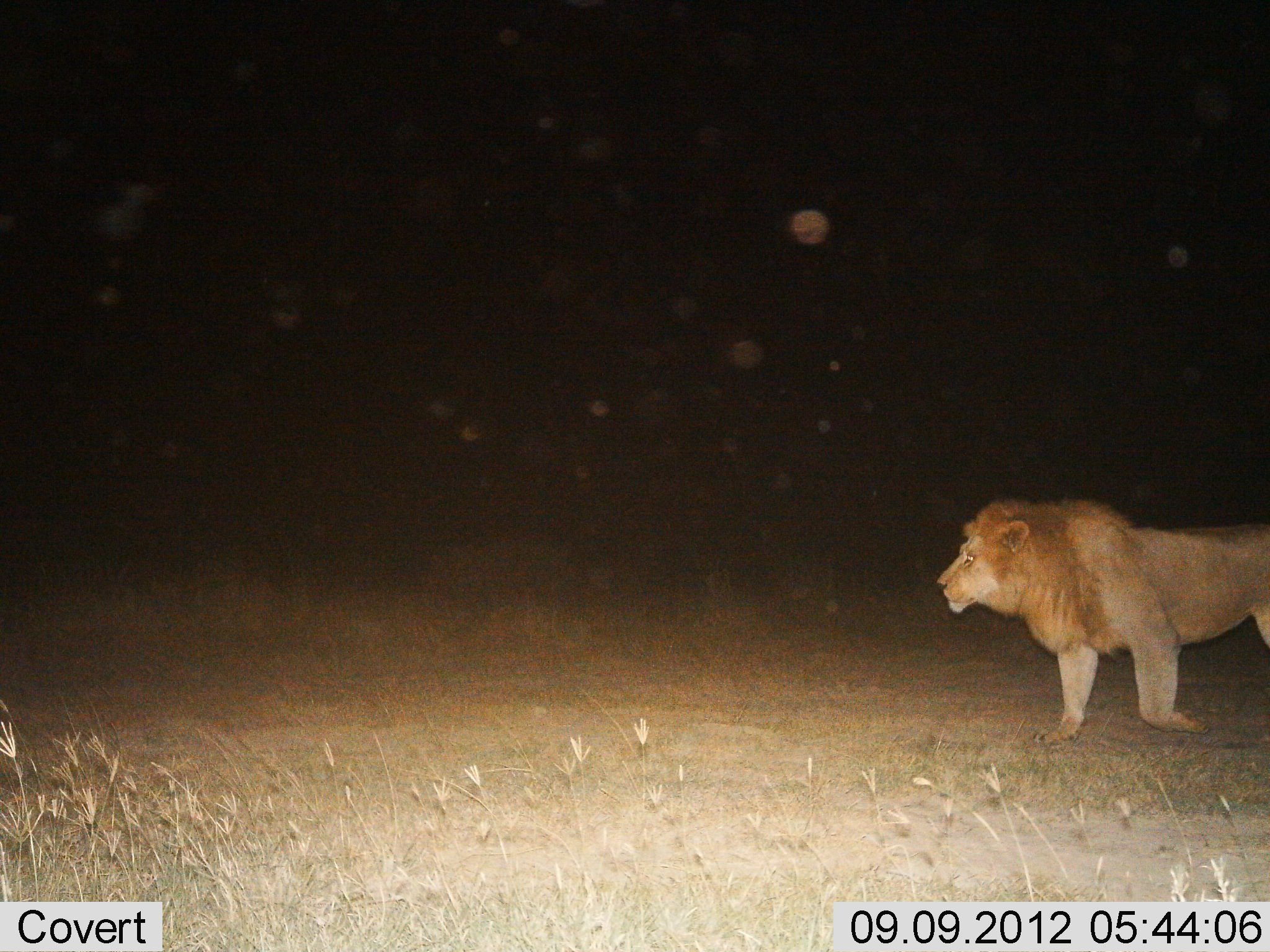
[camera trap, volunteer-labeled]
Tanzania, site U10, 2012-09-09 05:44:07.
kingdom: Animalia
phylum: Chordata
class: Mammalia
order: Carnivora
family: Felidae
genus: Panthera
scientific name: Panthera leo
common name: lion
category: lionmale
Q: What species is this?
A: Lionmale (lion) (Panthera leo).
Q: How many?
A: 1.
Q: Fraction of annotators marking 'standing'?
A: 20%.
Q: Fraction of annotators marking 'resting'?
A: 0%.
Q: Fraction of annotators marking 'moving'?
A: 90%.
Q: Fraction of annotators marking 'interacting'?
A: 0%.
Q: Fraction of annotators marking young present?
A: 0%.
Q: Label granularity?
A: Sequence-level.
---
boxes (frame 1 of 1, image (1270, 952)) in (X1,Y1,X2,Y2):
animal: (935,494,1270,747)